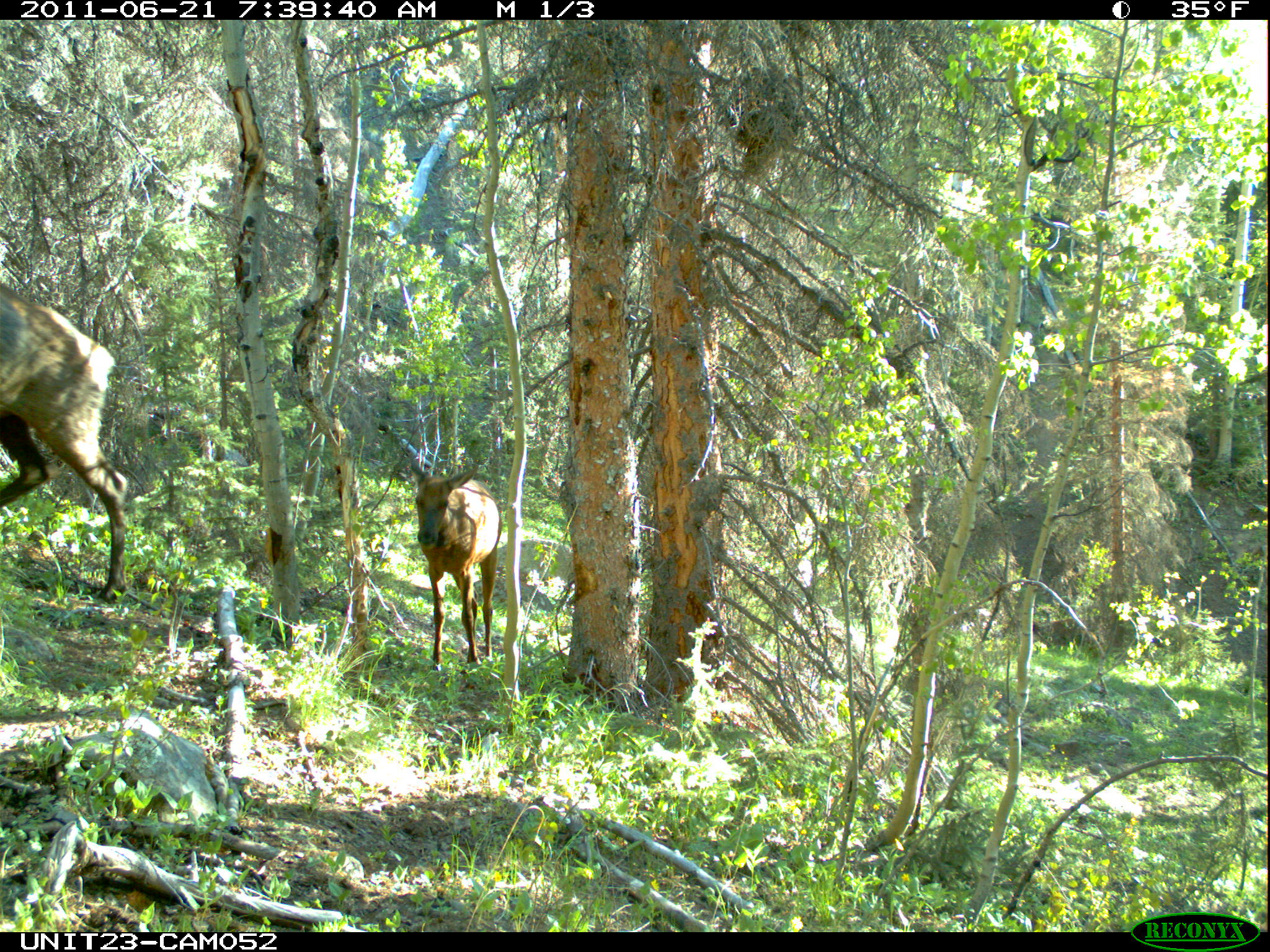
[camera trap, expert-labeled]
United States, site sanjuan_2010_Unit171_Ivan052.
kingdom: Animalia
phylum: Chordata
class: Mammalia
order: Artiodactyla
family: Cervidae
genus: Cervus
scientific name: Cervus elaphus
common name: red deer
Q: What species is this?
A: Cervus elaphus (red deer).